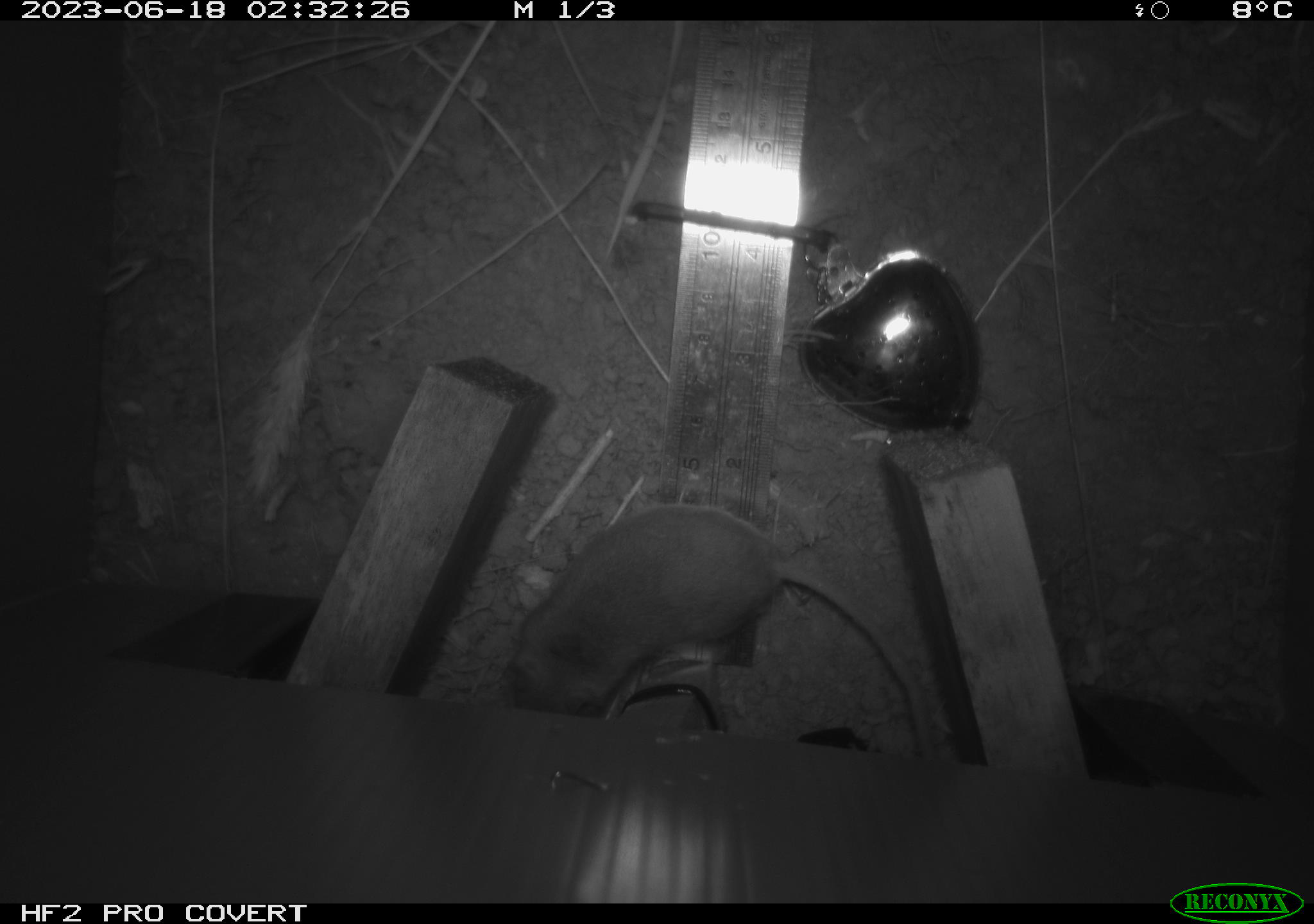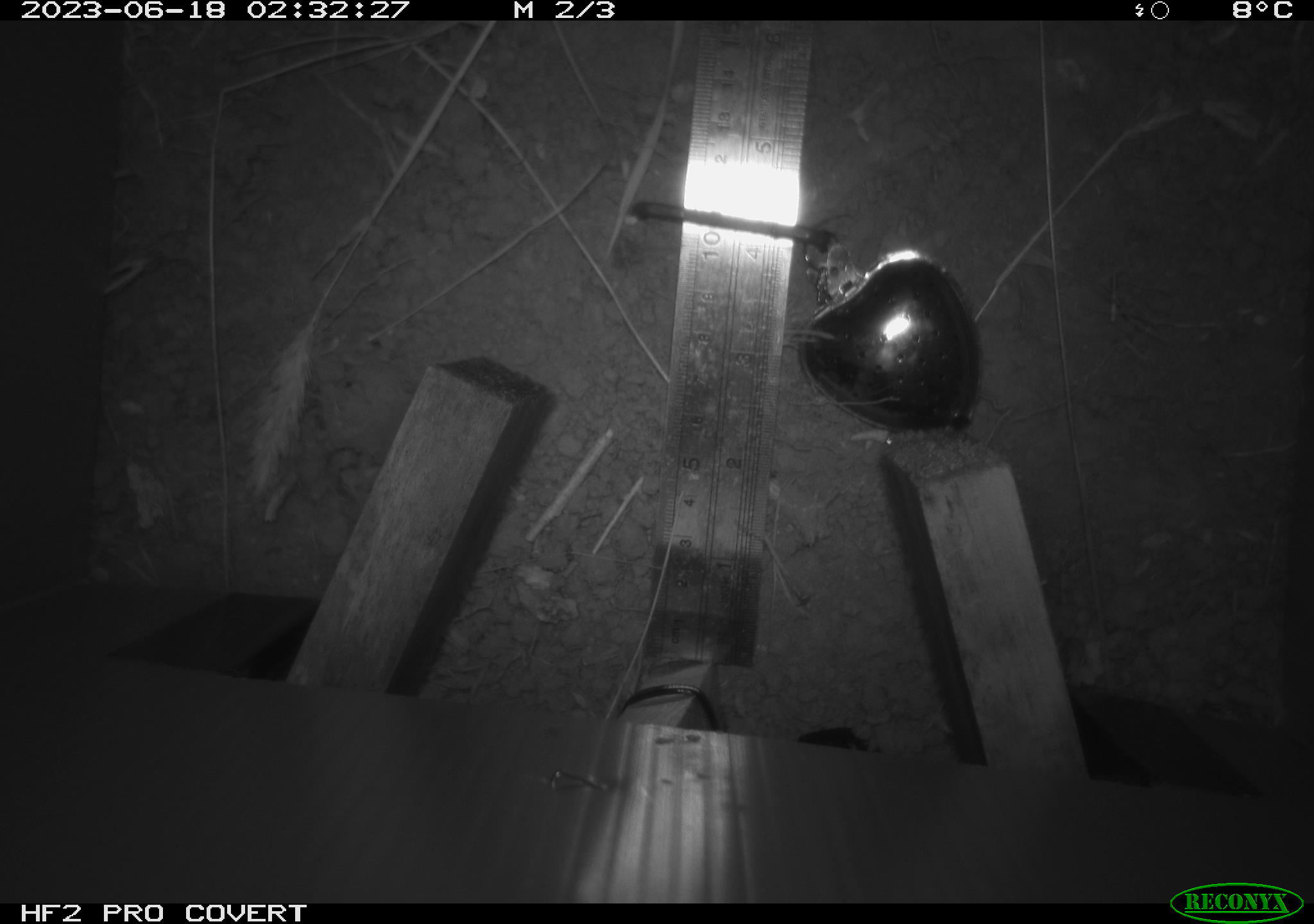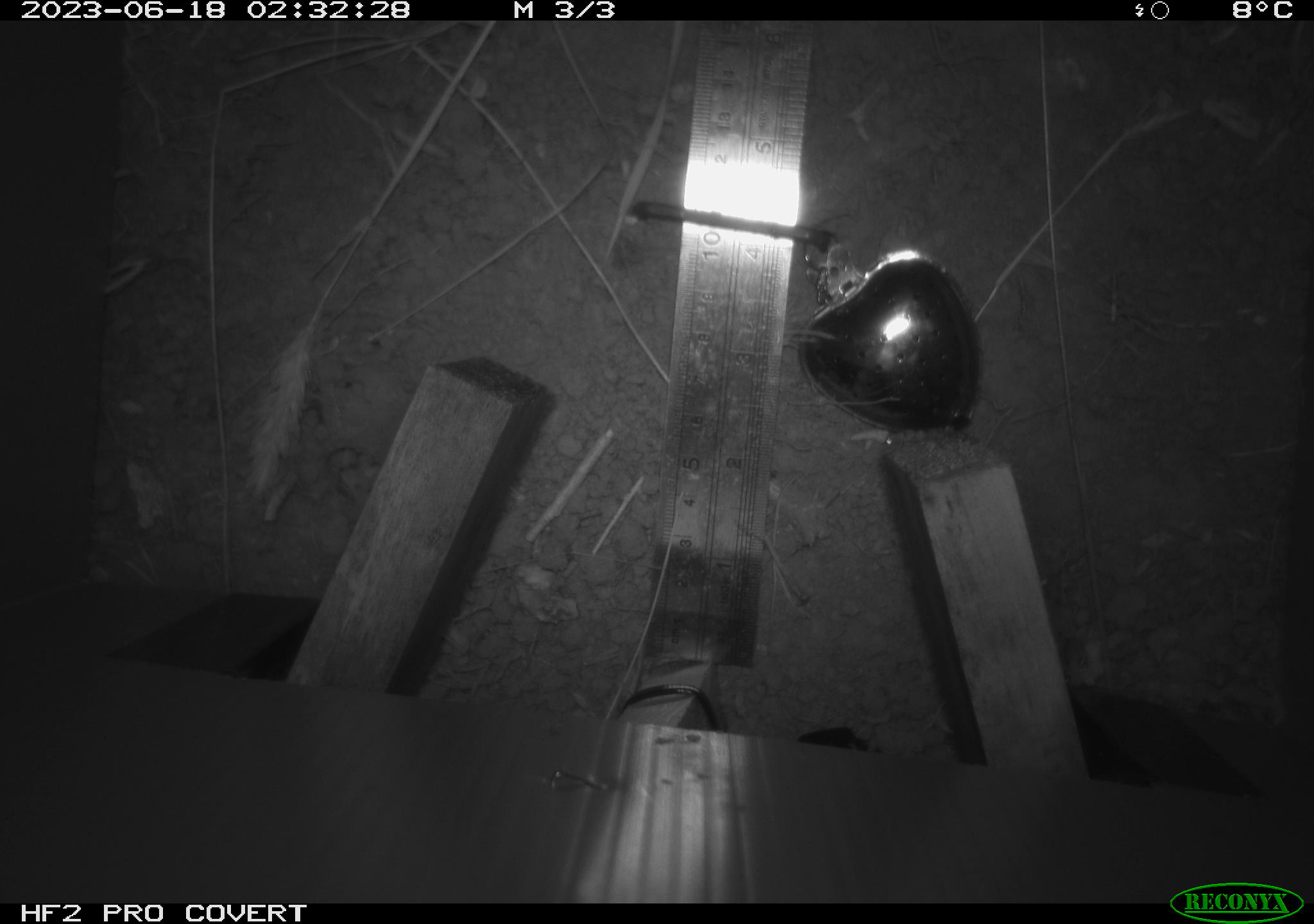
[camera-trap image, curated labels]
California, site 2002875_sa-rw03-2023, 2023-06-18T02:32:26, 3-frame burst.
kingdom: Animalia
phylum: Chordata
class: Mammalia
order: Rodentia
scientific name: Rodentia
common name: mouse species